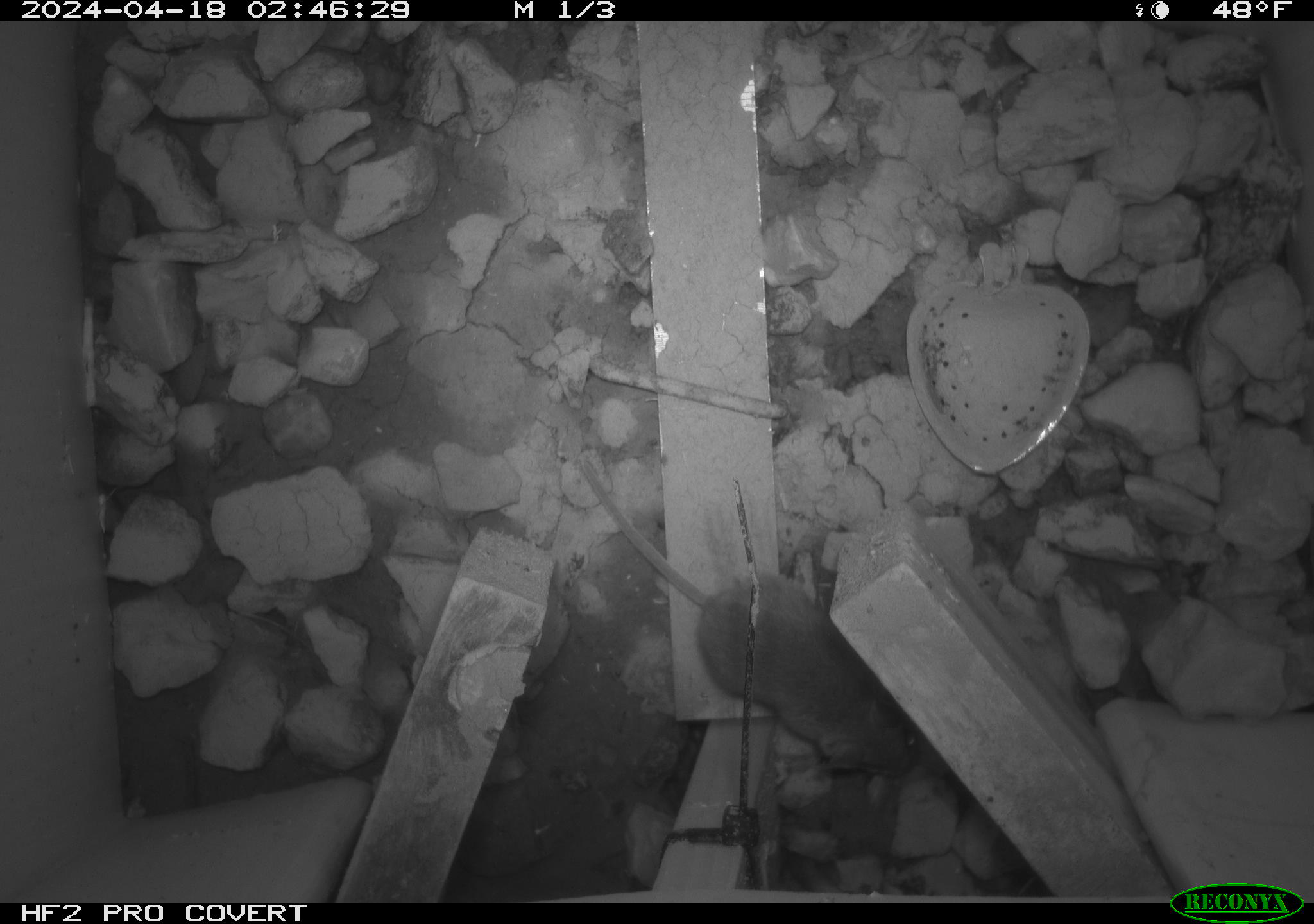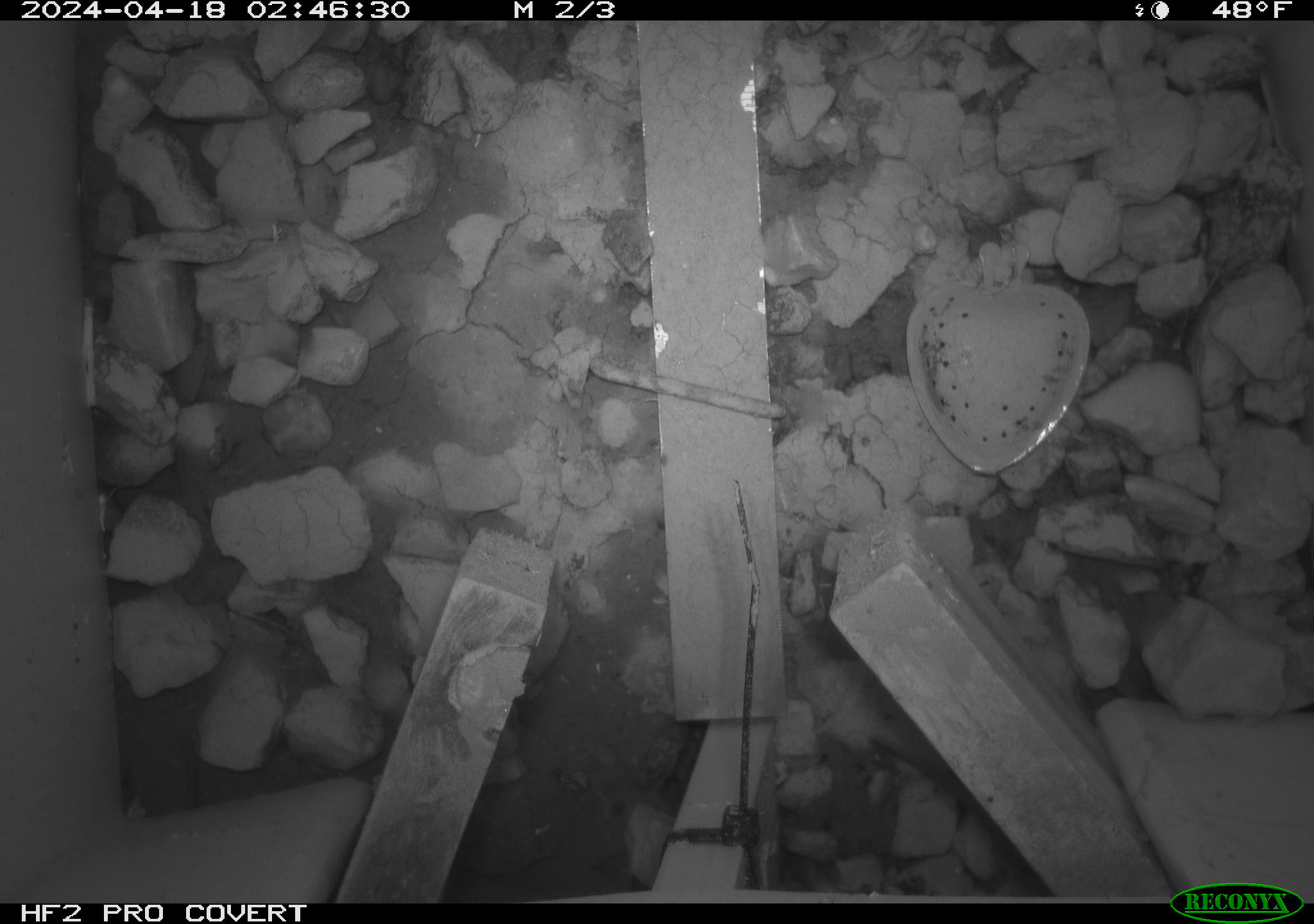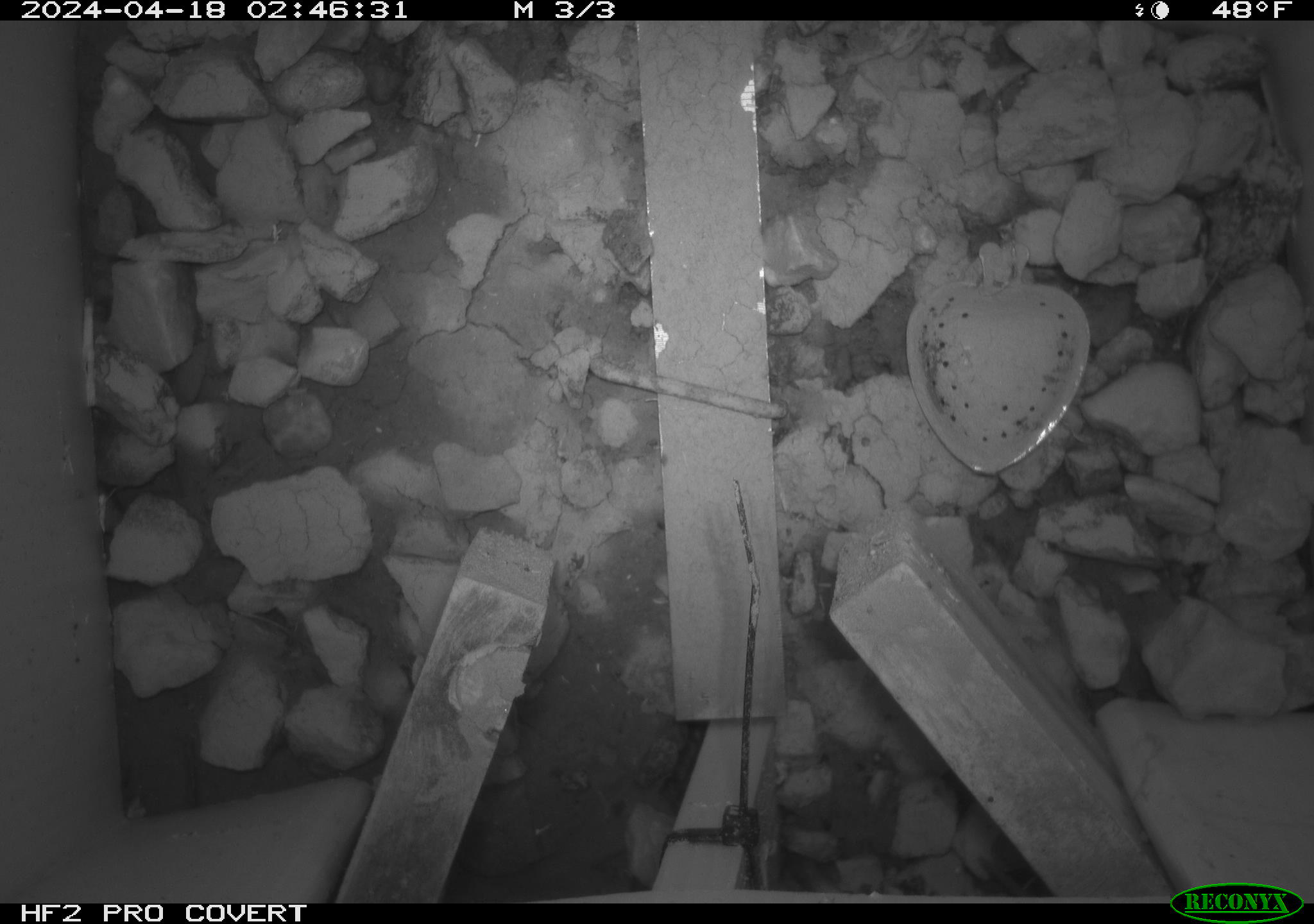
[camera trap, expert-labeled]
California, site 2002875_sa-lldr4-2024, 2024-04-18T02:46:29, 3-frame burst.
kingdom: Animalia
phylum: Chordata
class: Mammalia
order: Rodentia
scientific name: Rodentia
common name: mouse species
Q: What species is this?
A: Mouse species (Rodentia).